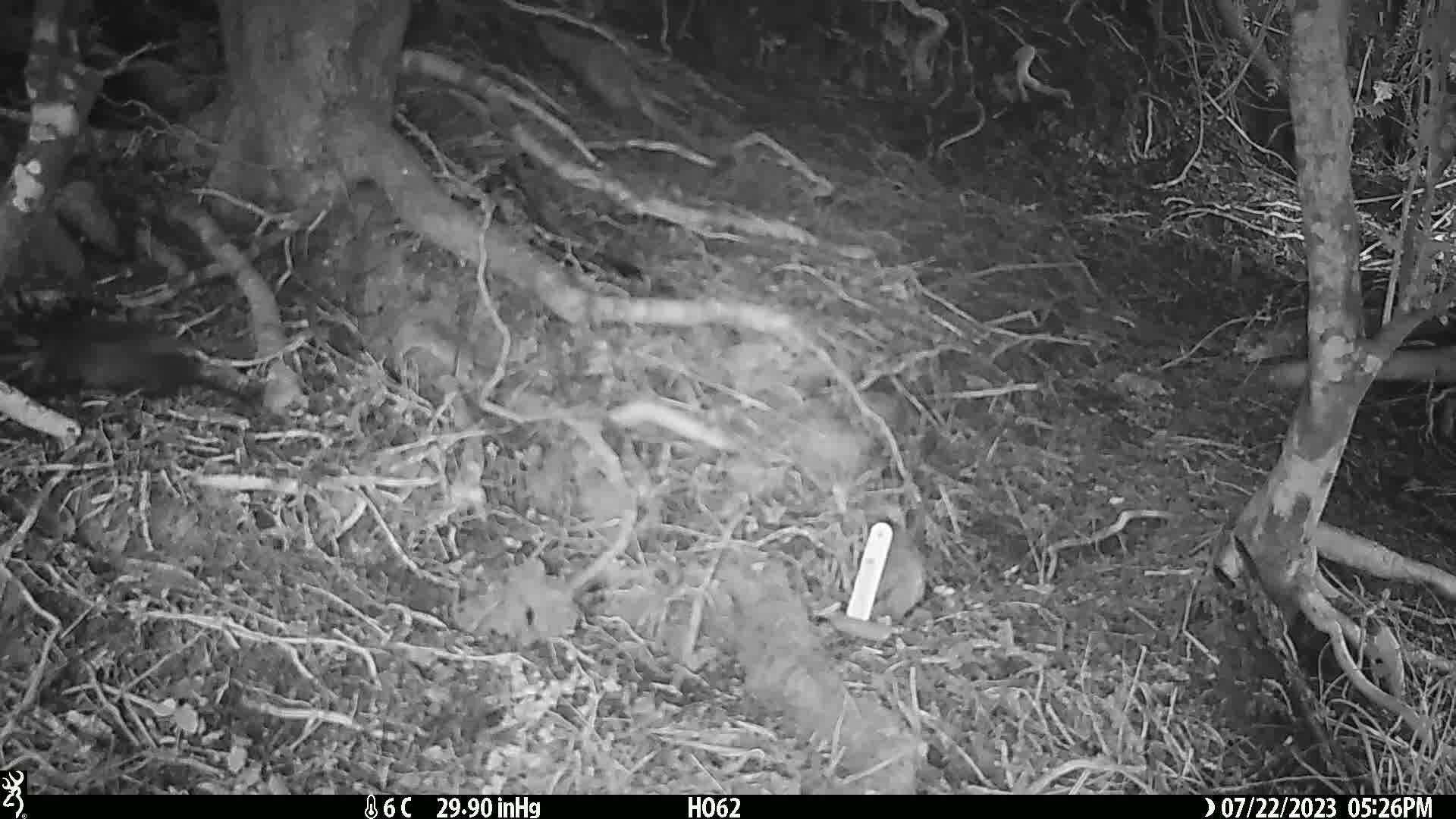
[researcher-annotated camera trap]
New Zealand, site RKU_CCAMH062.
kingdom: Animalia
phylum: Chordata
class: Aves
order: Passeriformes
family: Turdidae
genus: Turdus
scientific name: Turdus merula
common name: eurasian blackbird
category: blackbird